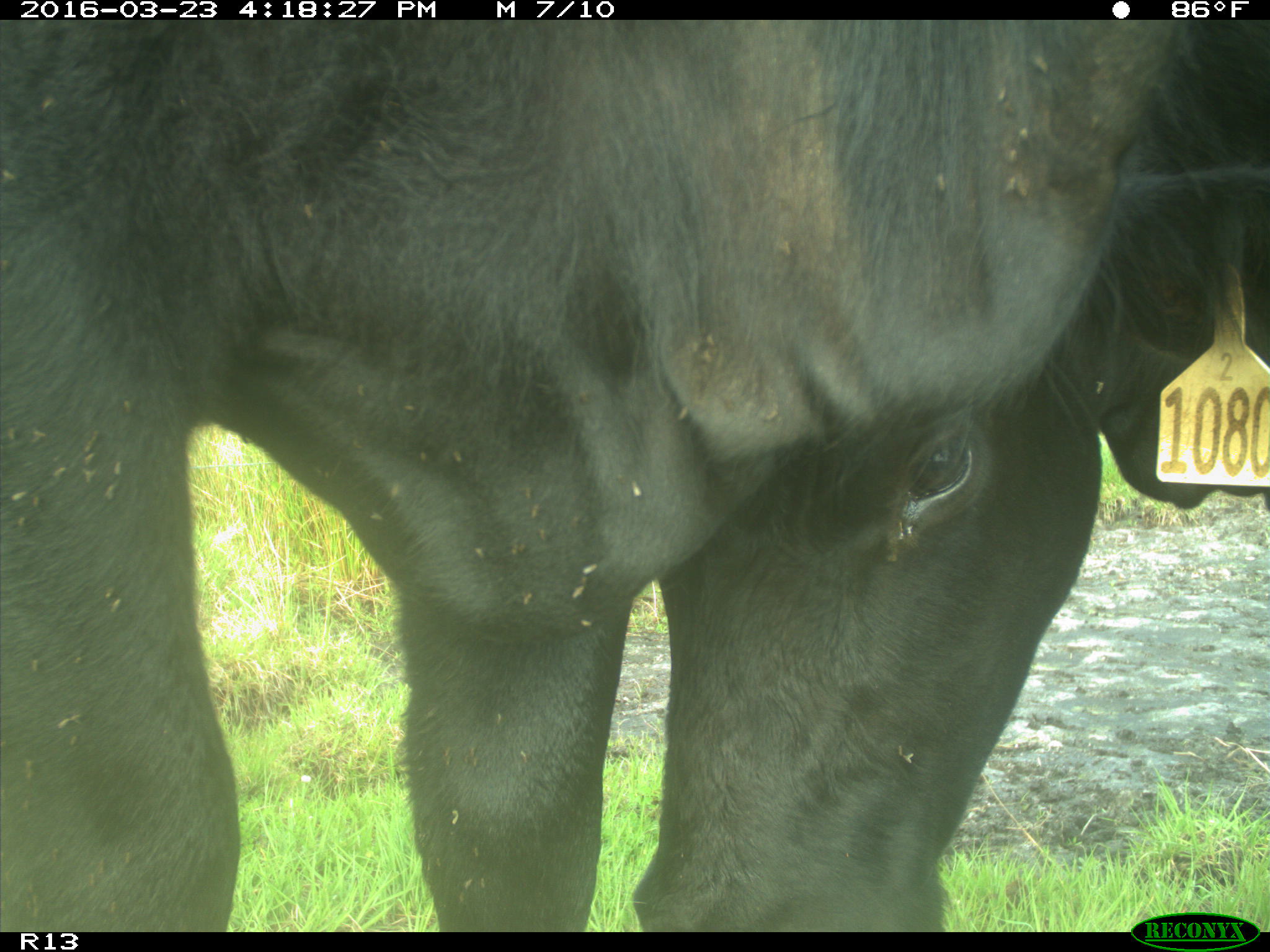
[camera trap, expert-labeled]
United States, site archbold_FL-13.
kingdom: Animalia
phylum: Chordata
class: Mammalia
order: Artiodactyla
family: Bovidae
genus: Bos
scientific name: Bos taurus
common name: domestic cow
Bos taurus (domestic cow).